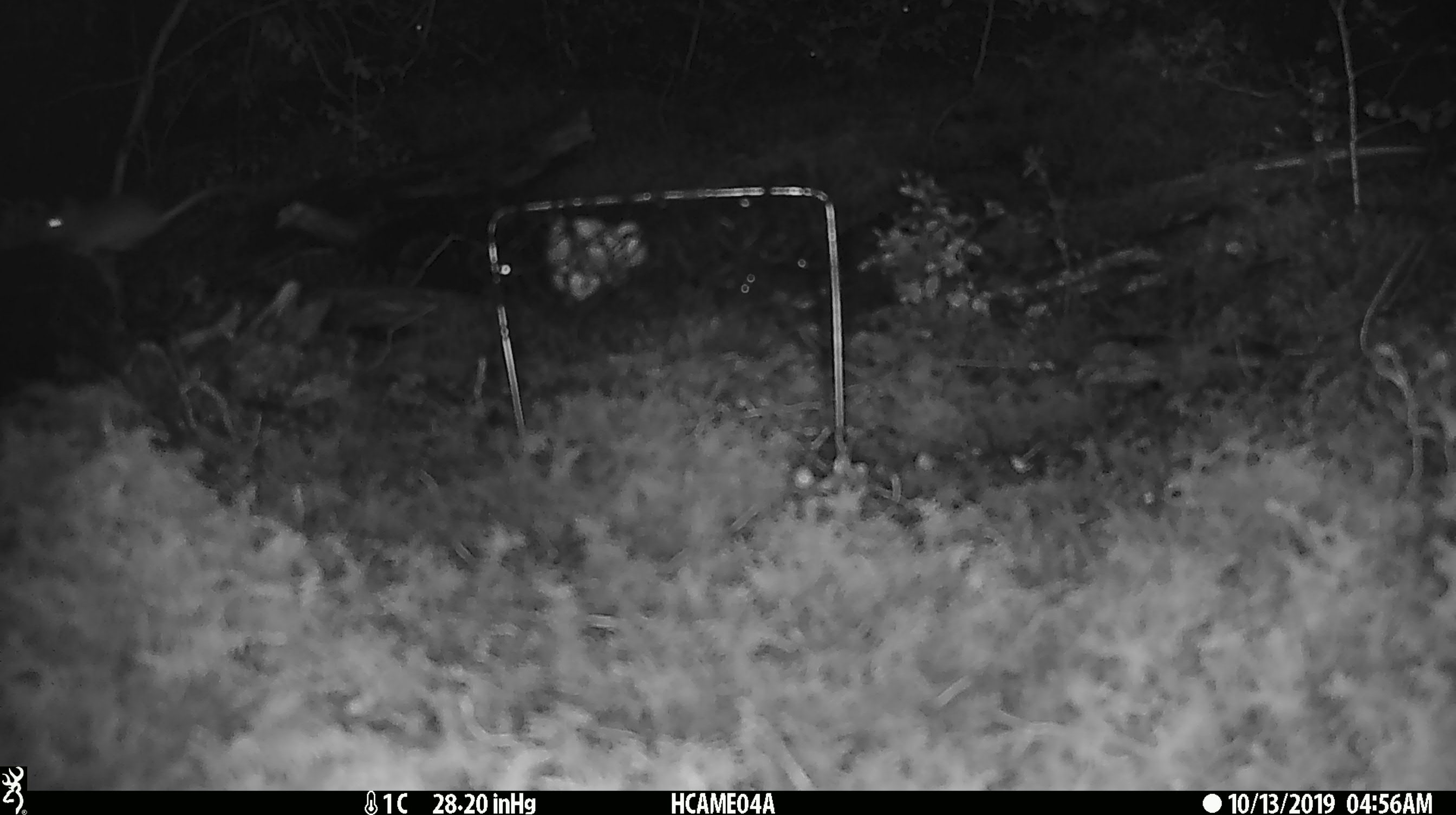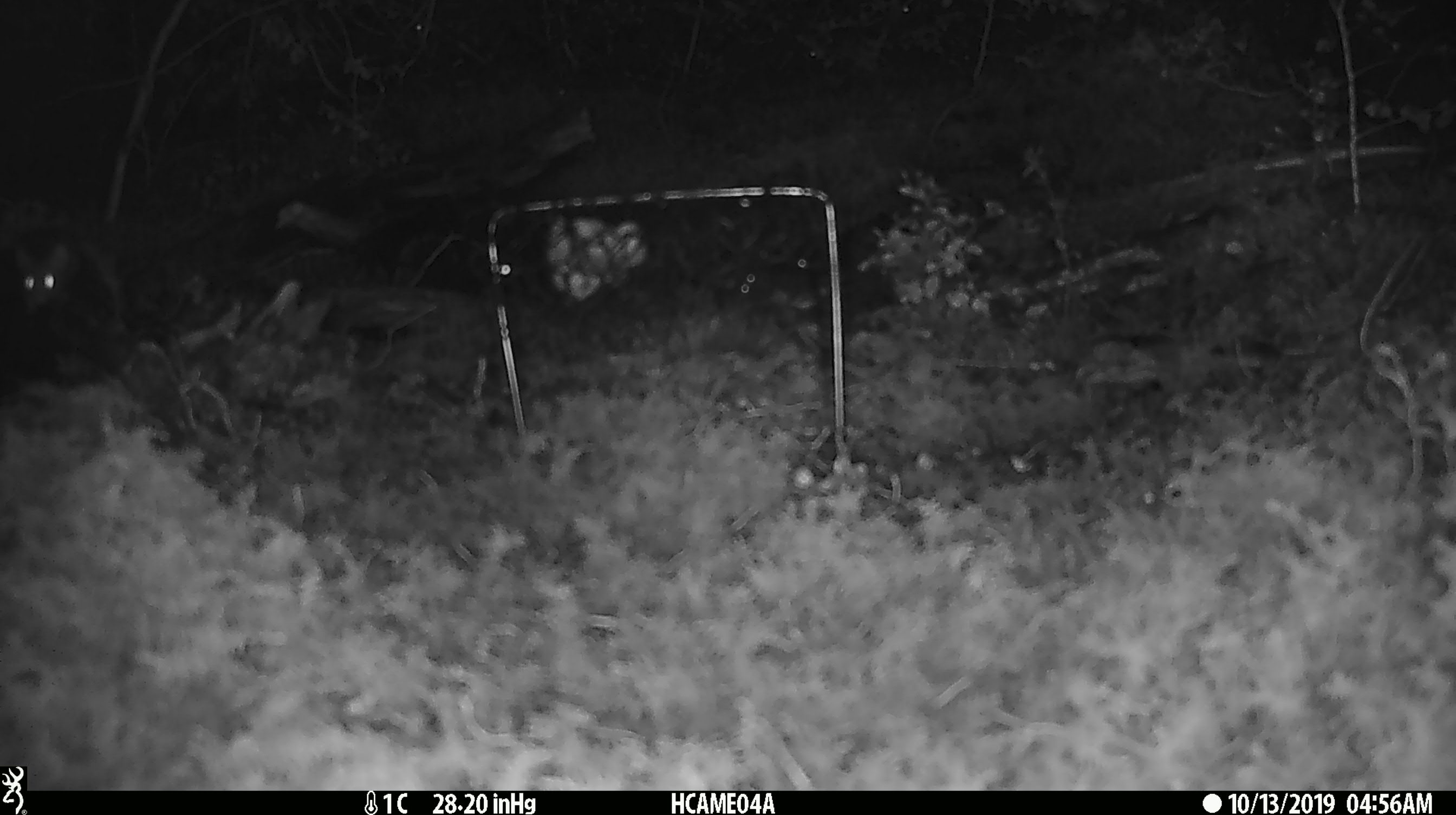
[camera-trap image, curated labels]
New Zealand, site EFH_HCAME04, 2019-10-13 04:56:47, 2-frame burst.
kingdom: Animalia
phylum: Chordata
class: Mammalia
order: Rodentia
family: Muridae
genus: Mus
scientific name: Mus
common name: mouse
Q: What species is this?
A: Mouse (Mus).